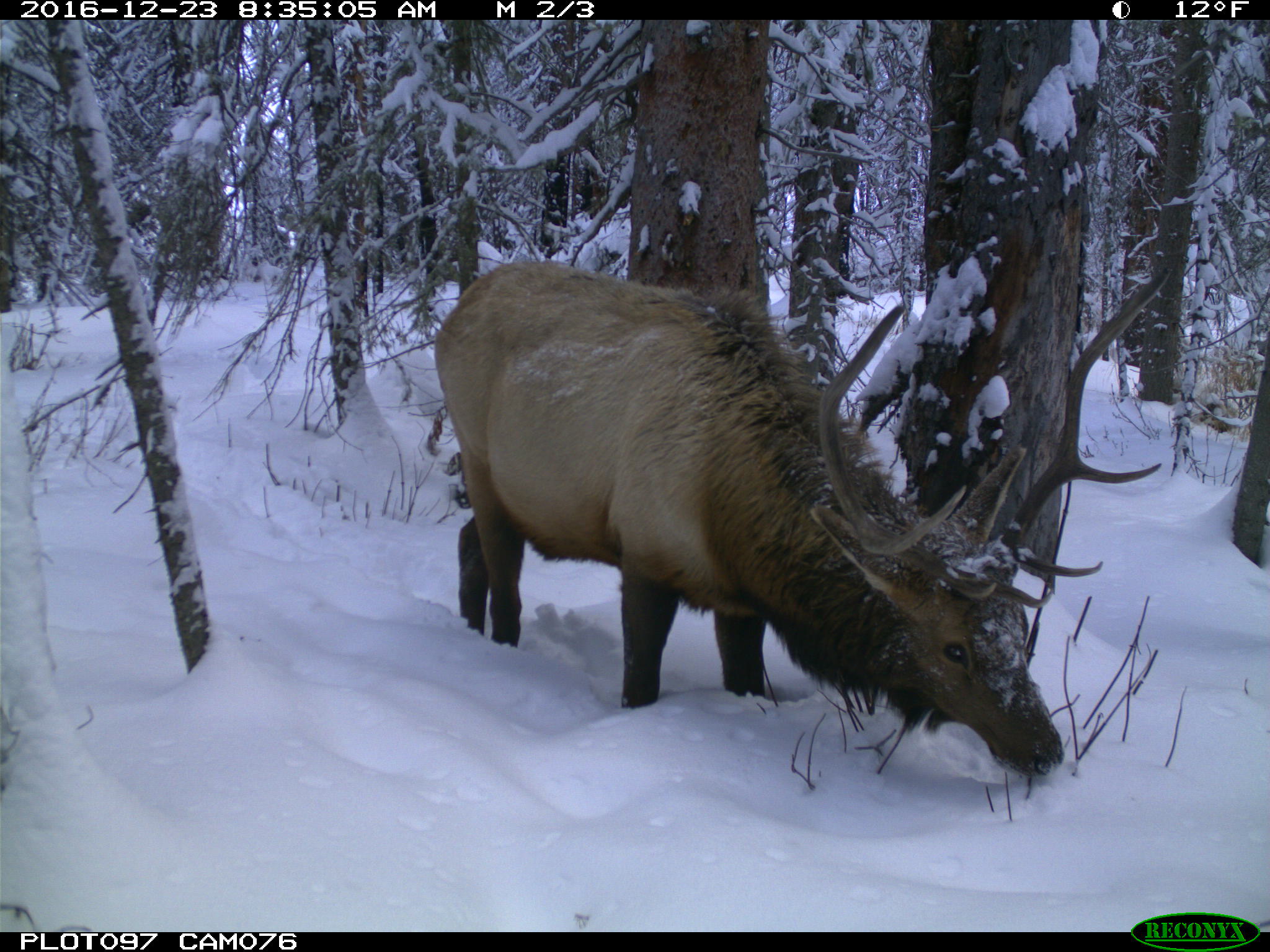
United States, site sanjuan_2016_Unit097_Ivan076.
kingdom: Animalia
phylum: Chordata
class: Mammalia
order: Artiodactyla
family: Cervidae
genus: Cervus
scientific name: Cervus elaphus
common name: red deer